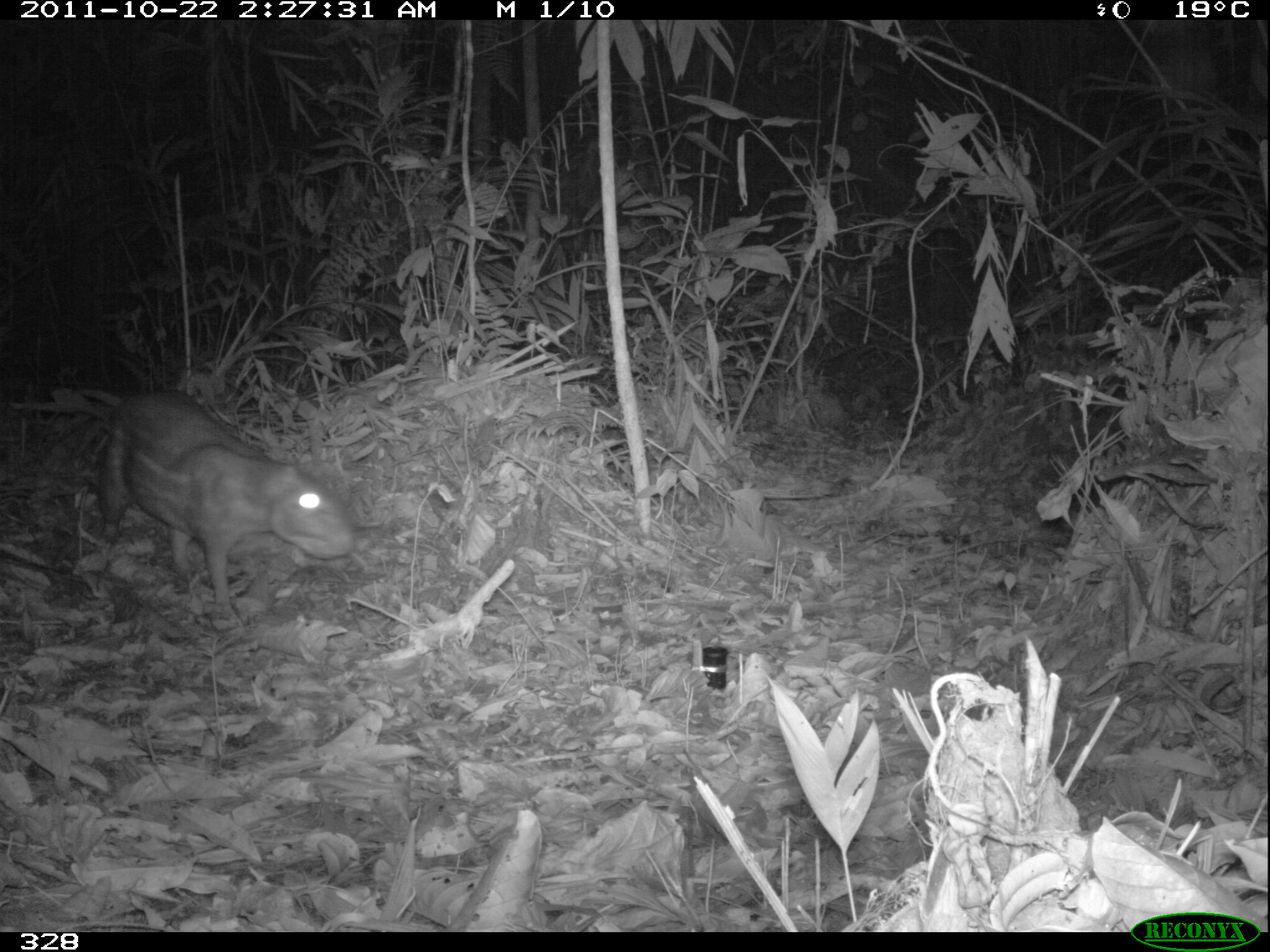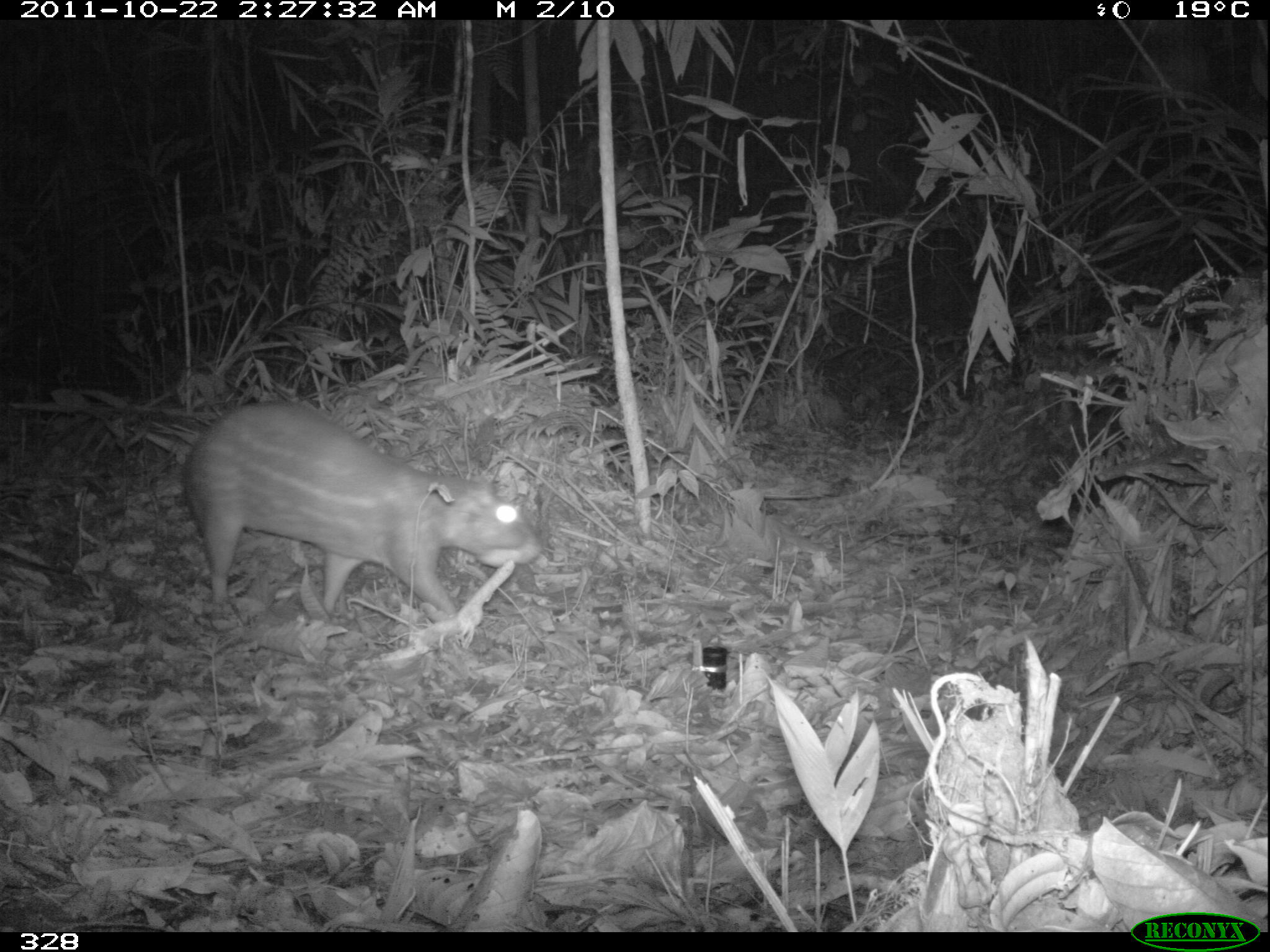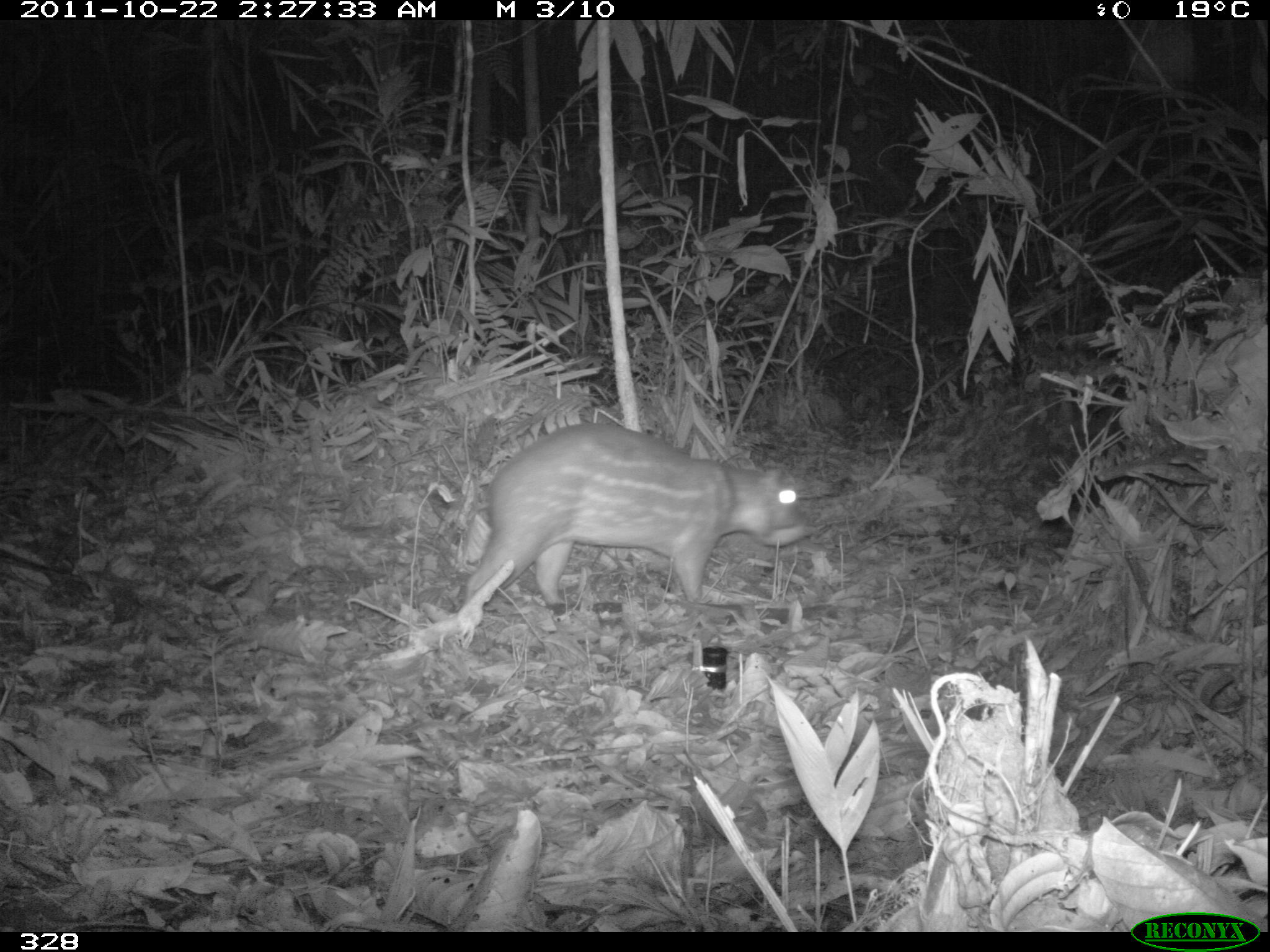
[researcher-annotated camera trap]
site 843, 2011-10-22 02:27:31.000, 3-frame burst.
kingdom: Animalia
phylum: Chordata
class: Mammalia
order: Rodentia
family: Cuniculidae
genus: Cuniculus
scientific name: Cuniculus paca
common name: spotted paca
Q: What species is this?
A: Cuniculus paca (spotted paca).